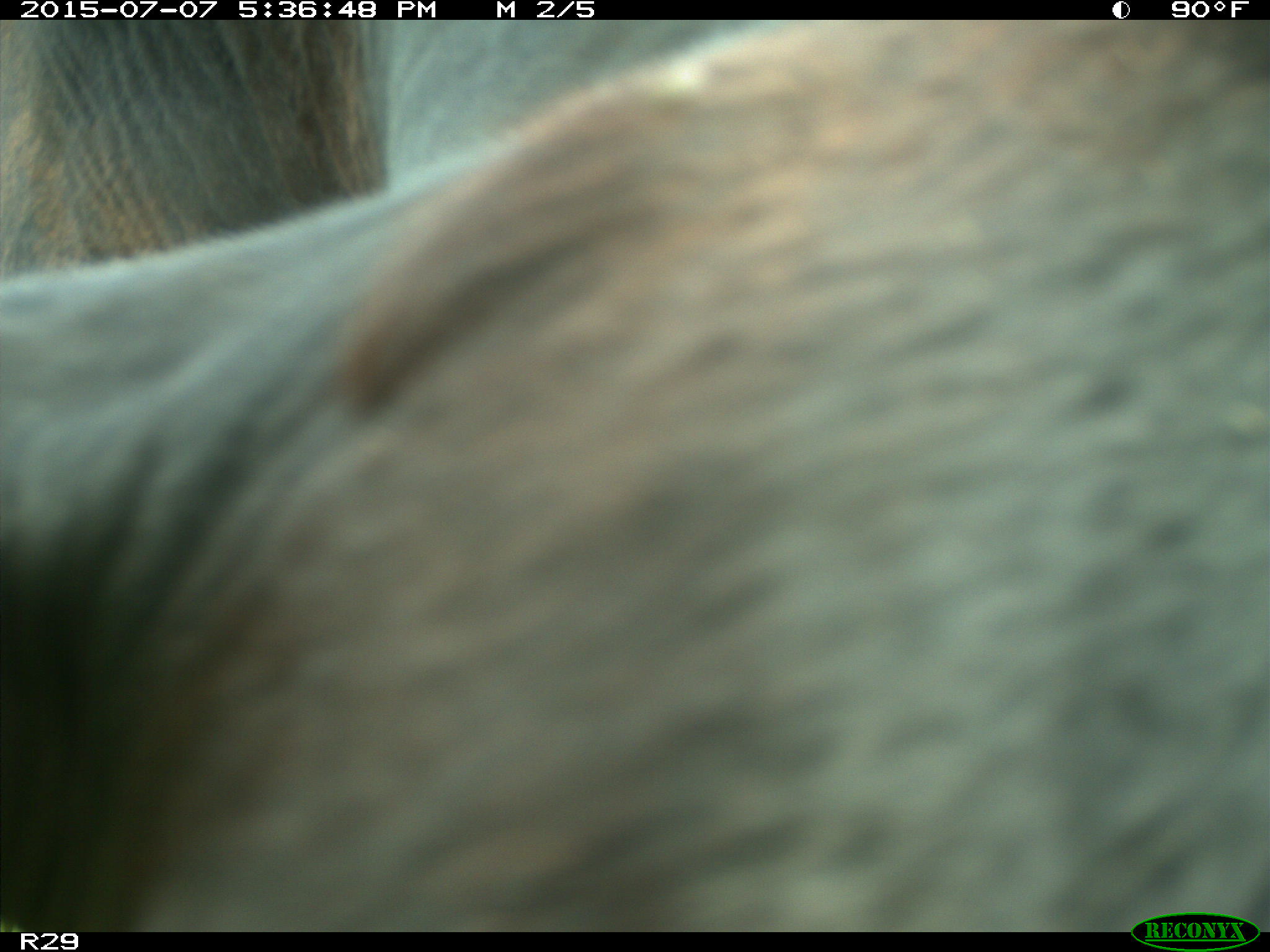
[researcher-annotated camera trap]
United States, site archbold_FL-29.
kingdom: Animalia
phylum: Chordata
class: Mammalia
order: Artiodactyla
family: Bovidae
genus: Bos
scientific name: Bos taurus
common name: domestic cow